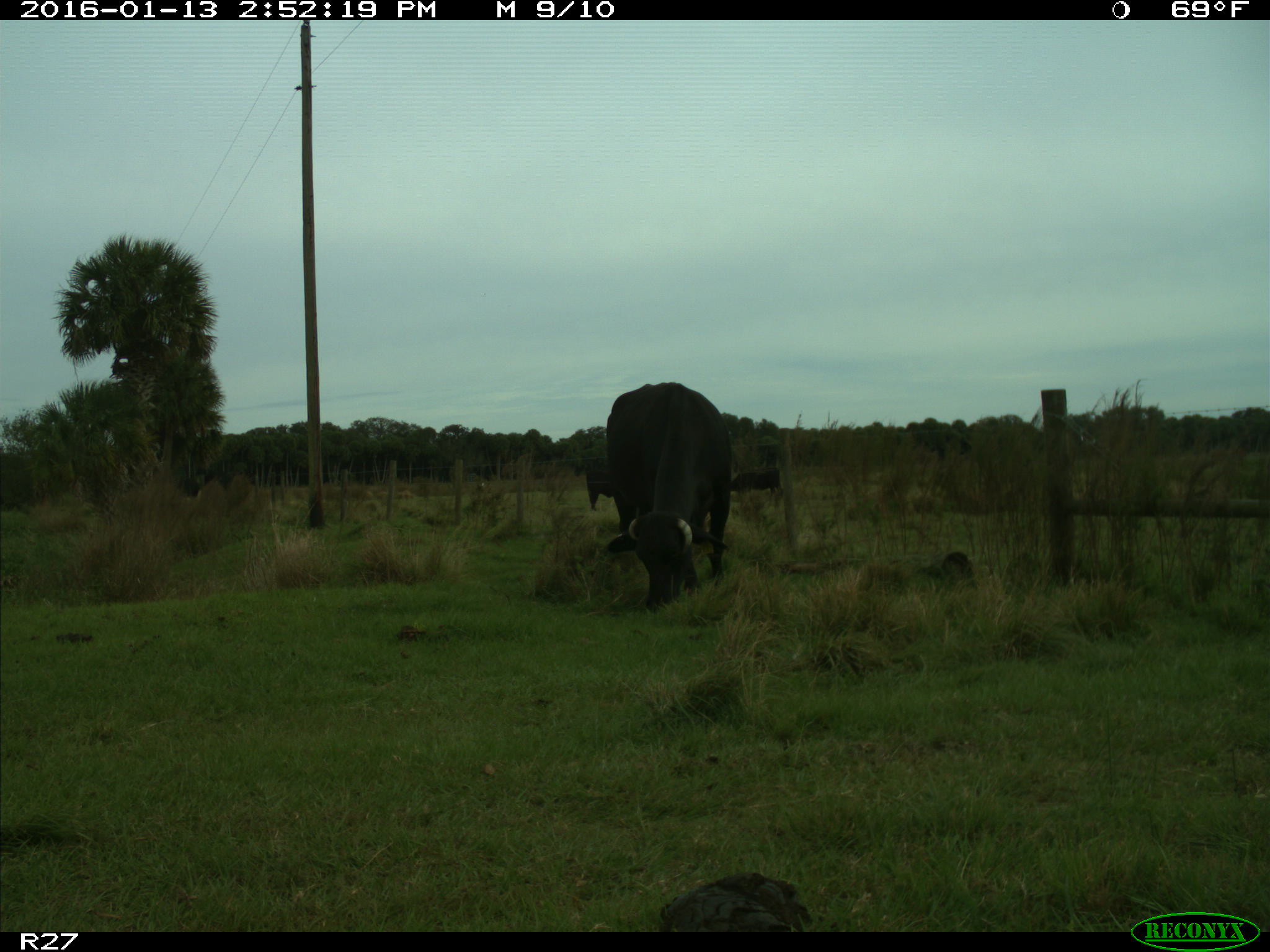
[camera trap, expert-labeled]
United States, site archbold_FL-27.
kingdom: Animalia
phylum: Chordata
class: Mammalia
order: Artiodactyla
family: Bovidae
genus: Bos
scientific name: Bos taurus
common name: domestic cow